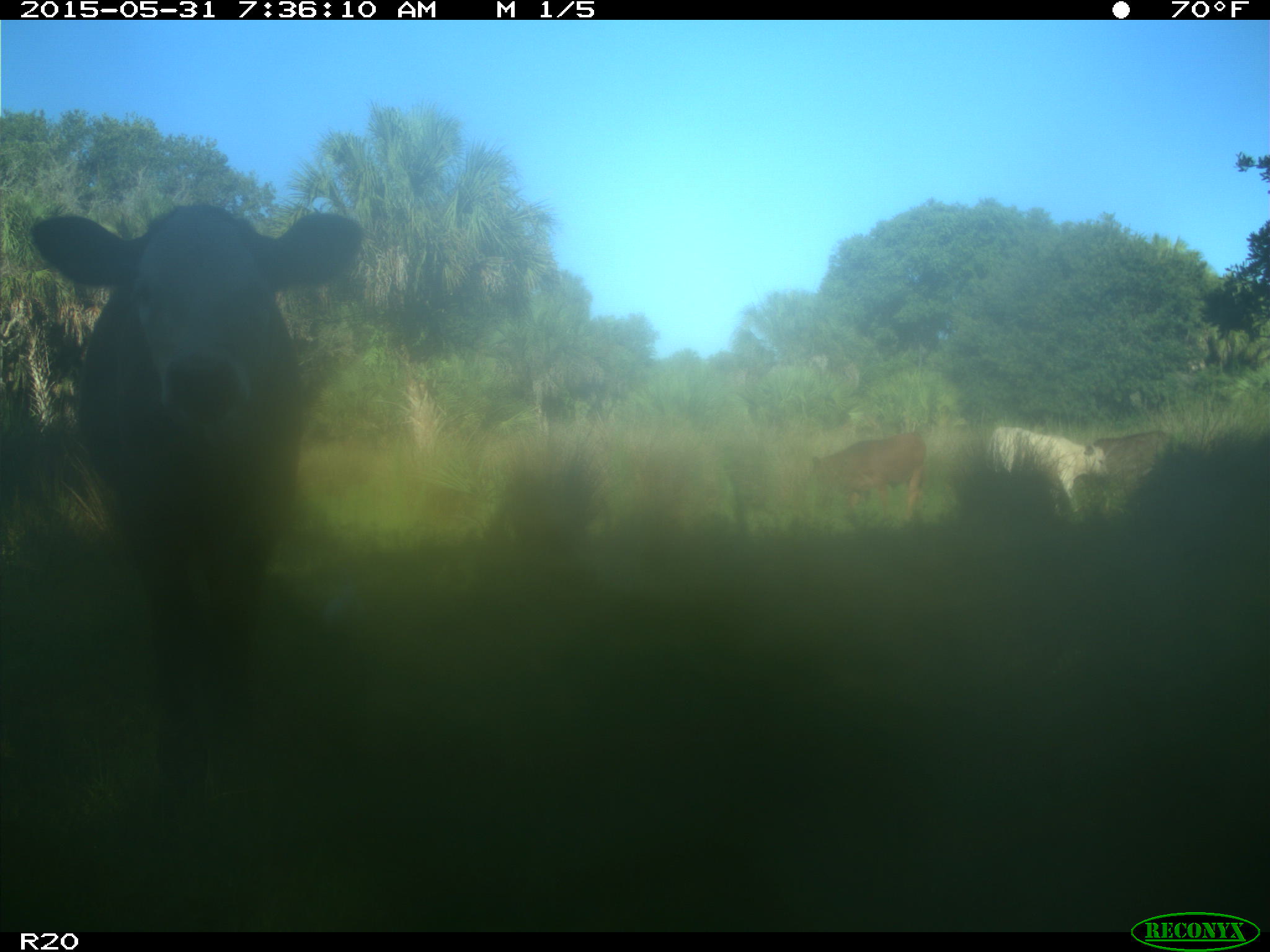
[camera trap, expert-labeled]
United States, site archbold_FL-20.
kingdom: Animalia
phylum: Chordata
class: Mammalia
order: Artiodactyla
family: Bovidae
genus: Bos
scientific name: Bos taurus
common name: domestic cow